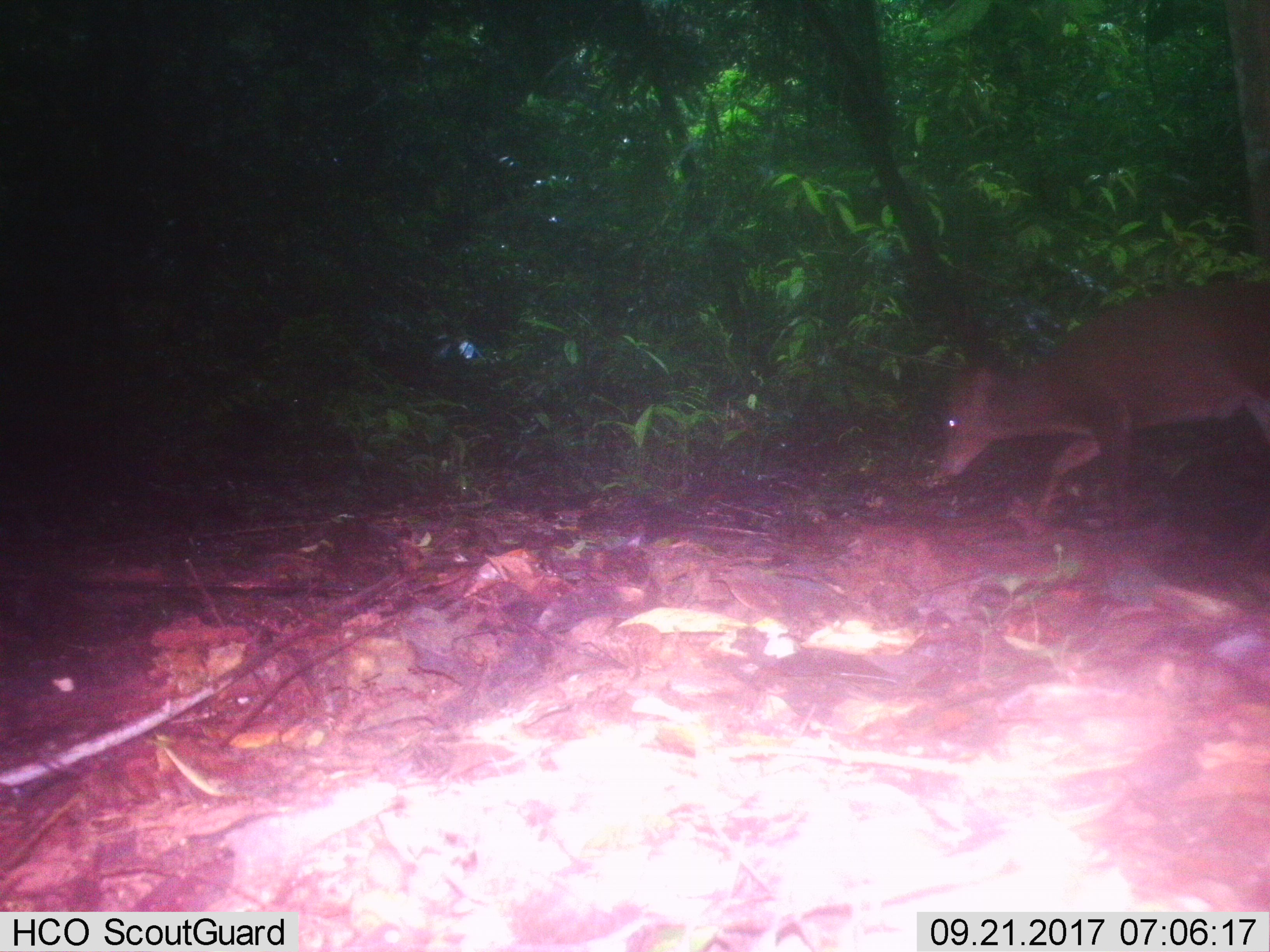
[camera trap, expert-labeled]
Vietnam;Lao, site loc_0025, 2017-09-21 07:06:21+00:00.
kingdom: Animalia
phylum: Chordata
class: Mammalia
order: Artiodactyla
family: Cervidae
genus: Muntiacus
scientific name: Muntiacus vuquangensis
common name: large-antlered muntjac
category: large antlered muntjac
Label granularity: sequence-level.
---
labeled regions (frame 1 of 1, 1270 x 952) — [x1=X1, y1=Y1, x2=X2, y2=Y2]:
large antlered muntjac: [x1=936, y1=280, x2=1270, y2=526]